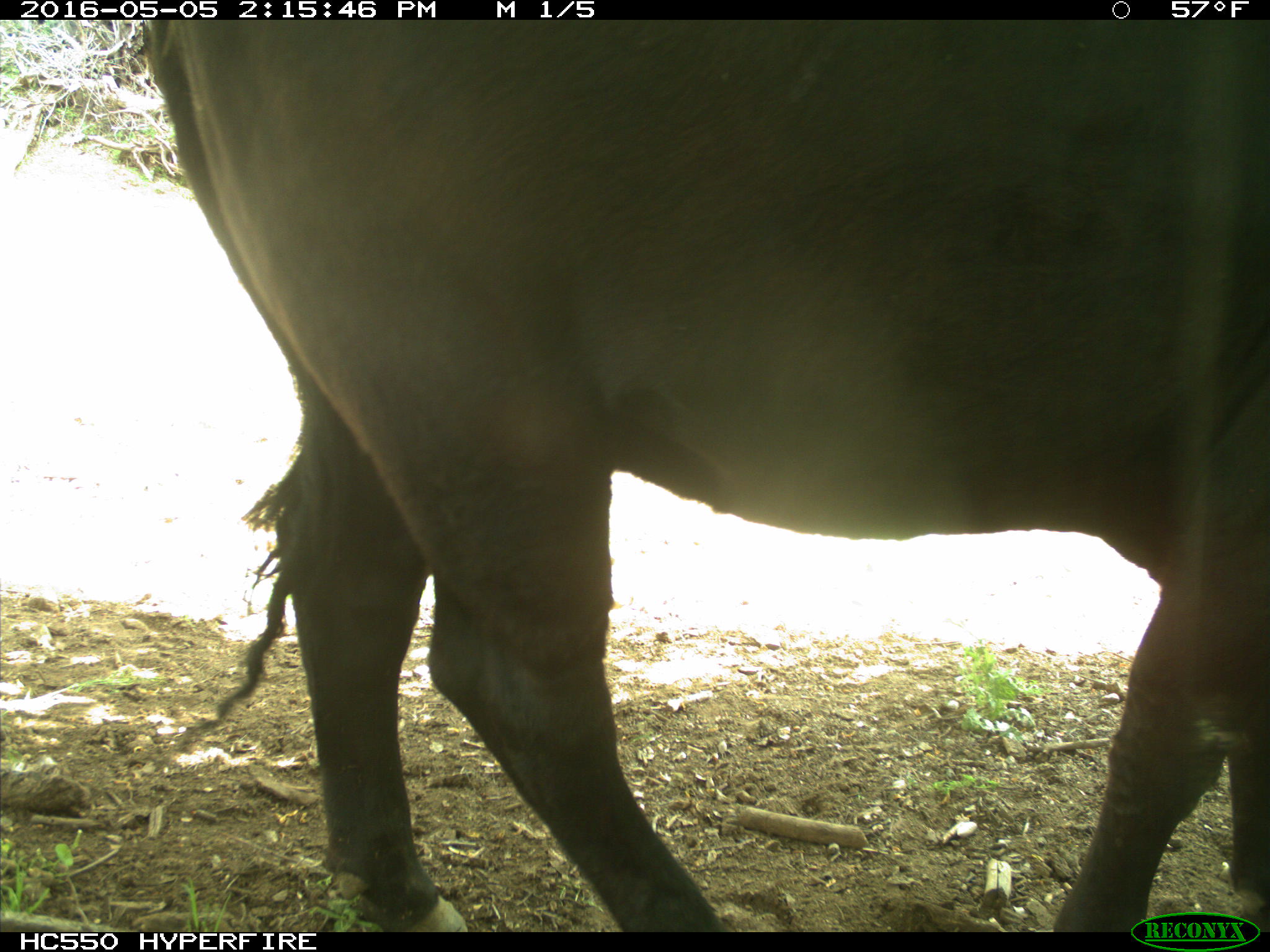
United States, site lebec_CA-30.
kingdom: Animalia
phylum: Chordata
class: Mammalia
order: Artiodactyla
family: Bovidae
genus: Bos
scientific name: Bos taurus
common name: domestic cow